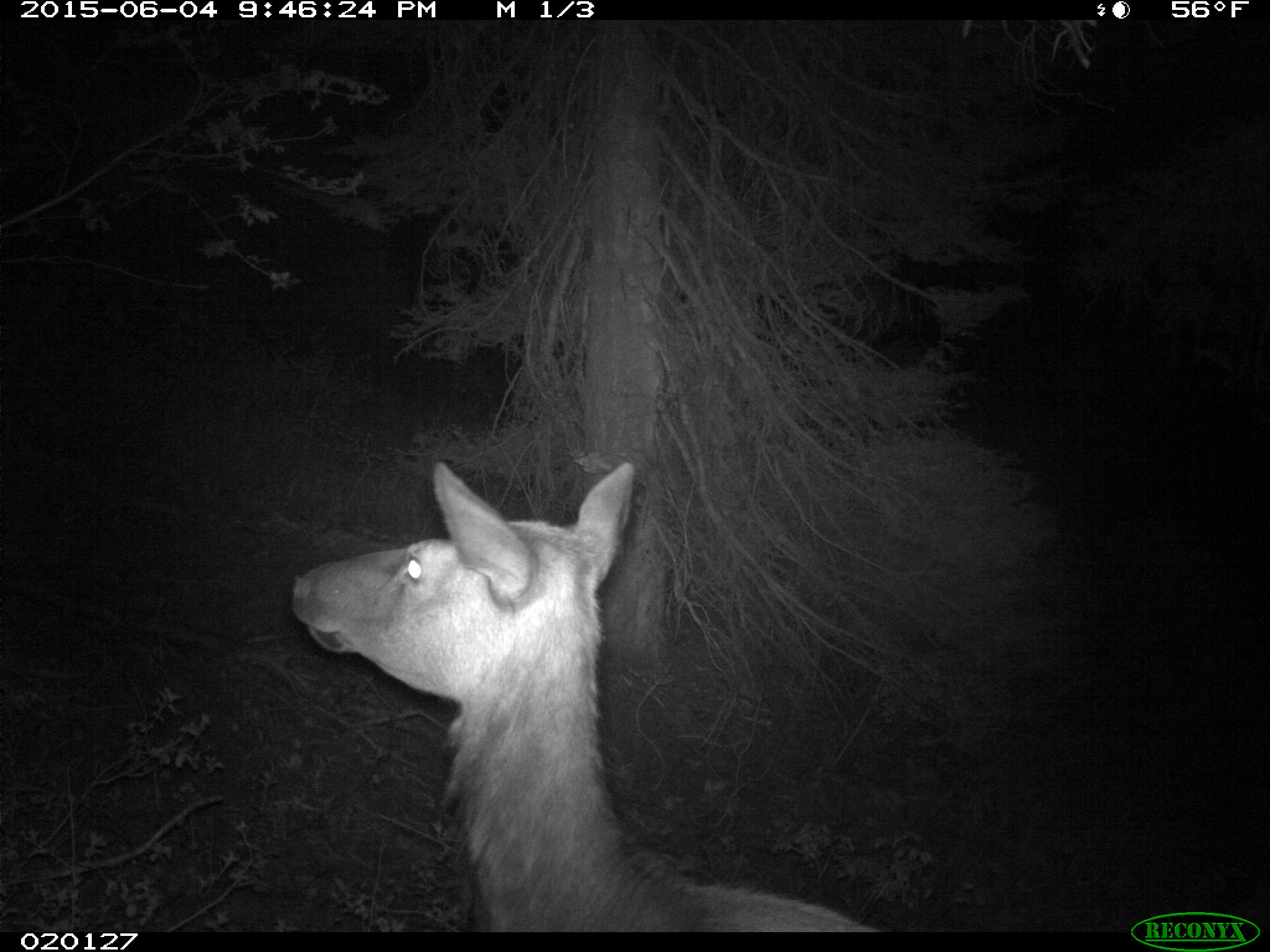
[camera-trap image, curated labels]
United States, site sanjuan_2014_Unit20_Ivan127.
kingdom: Animalia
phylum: Chordata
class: Mammalia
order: Artiodactyla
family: Cervidae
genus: Cervus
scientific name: Cervus elaphus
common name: red deer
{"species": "Cervus elaphus (red deer)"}